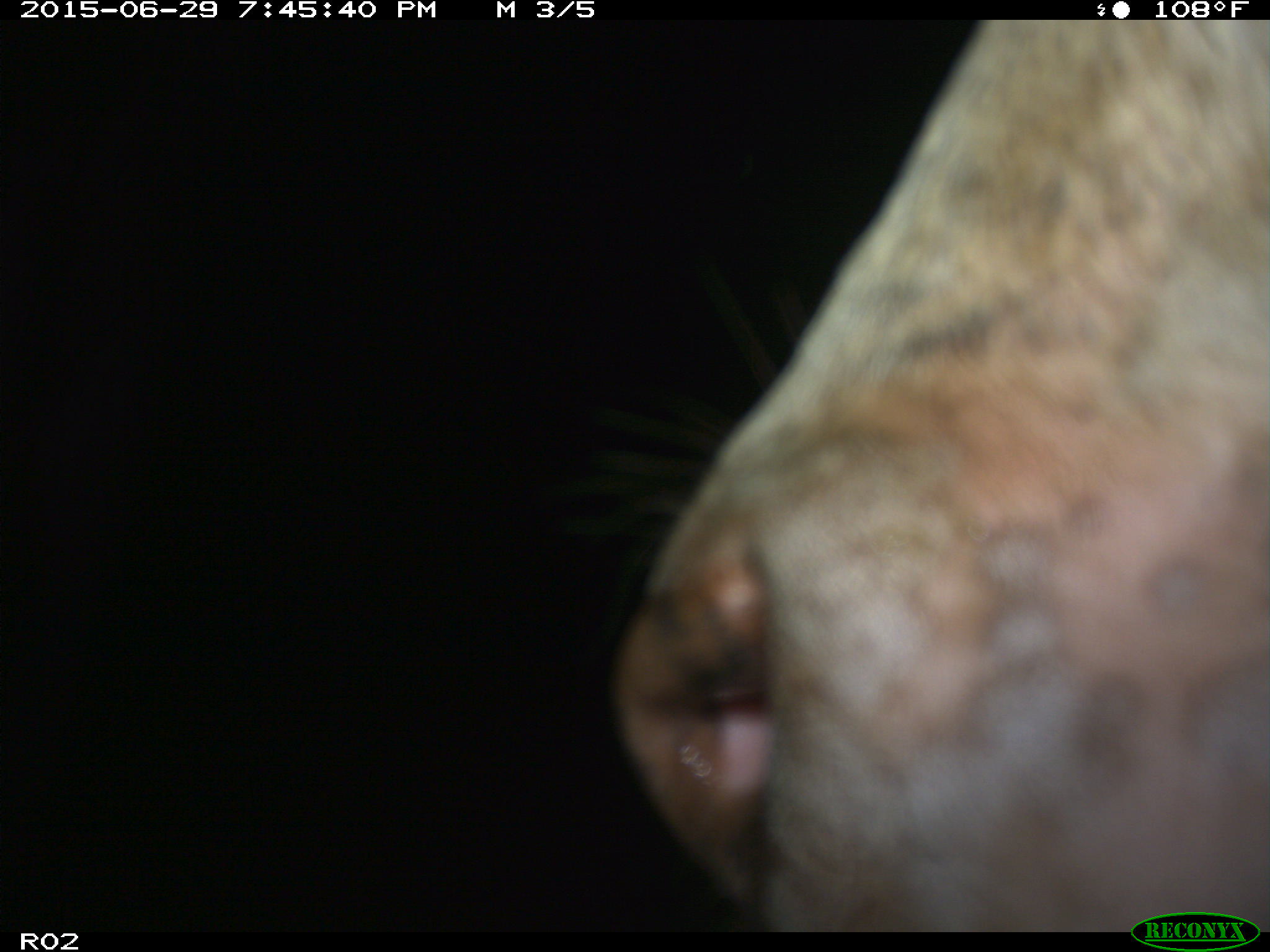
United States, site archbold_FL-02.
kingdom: Animalia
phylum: Chordata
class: Mammalia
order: Artiodactyla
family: Bovidae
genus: Bos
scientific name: Bos taurus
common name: domestic cow